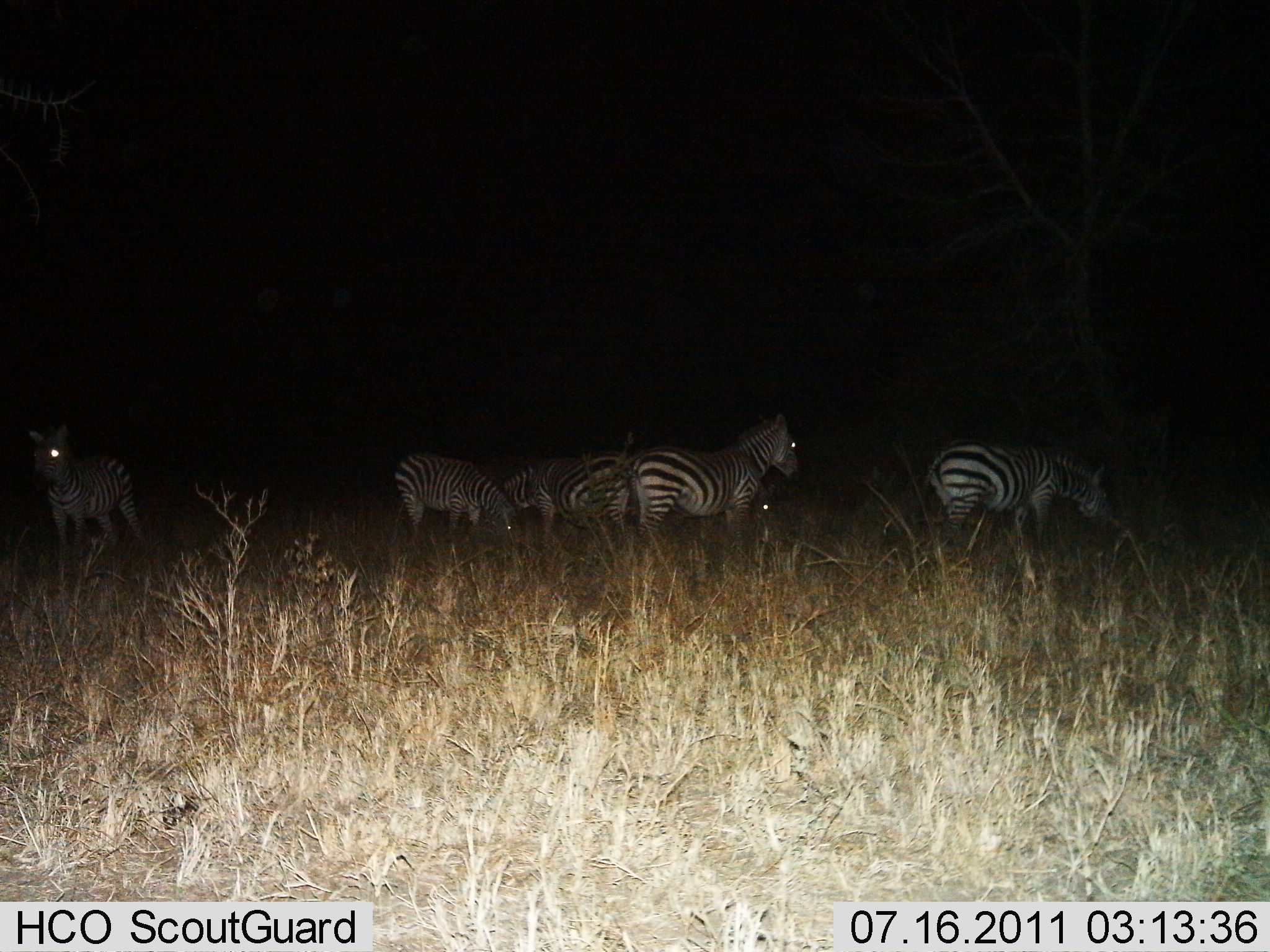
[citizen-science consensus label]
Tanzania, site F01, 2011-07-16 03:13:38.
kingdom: Animalia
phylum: Chordata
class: Mammalia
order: Perissodactyla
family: Equidae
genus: Equus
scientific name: Equus quagga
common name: plains zebra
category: zebra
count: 6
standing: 75%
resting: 0%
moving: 0%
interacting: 0%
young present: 0%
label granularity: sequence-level